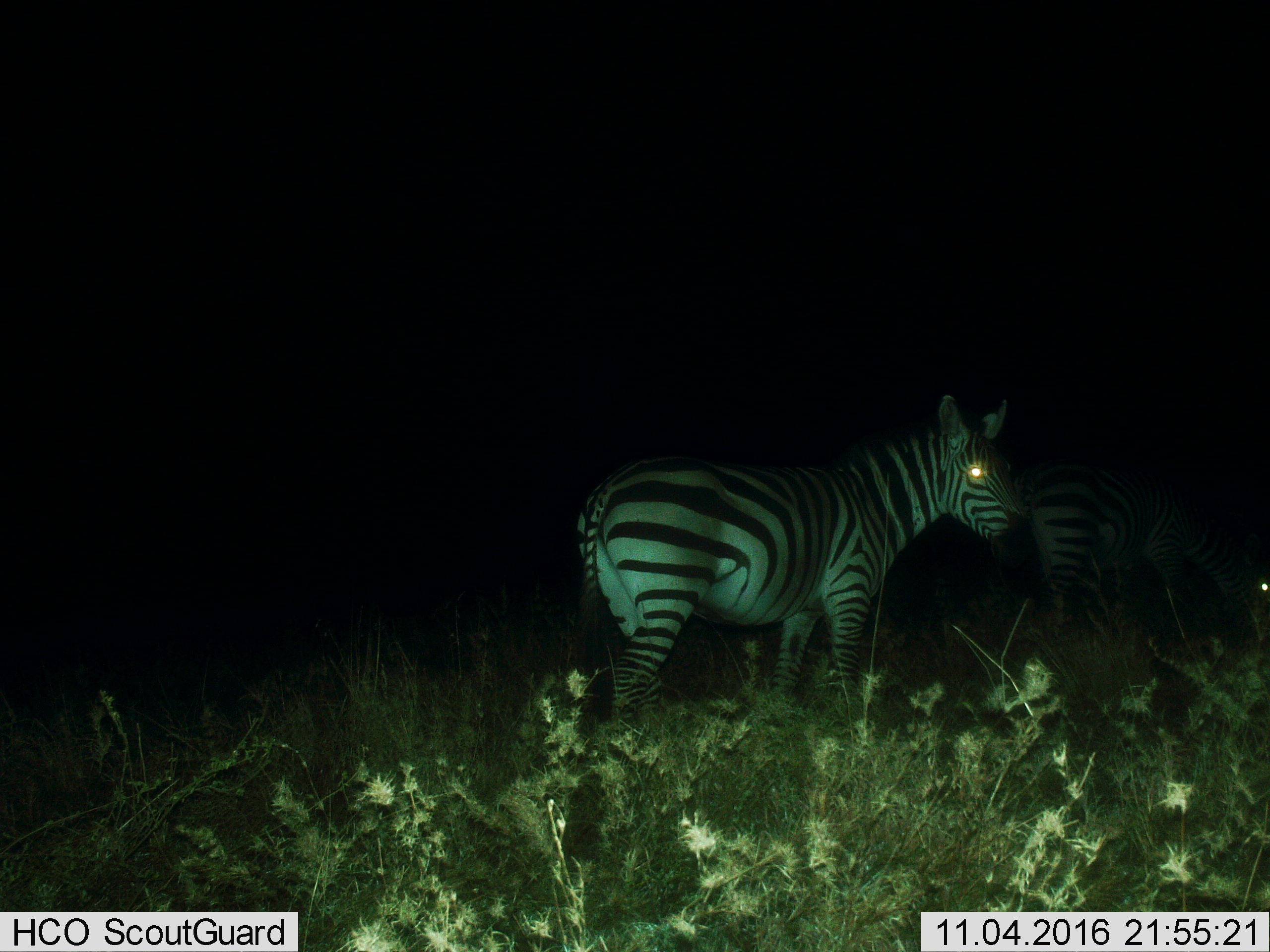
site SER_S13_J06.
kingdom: Animalia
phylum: Chordata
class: Mammalia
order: Perissodactyla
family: Equidae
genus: Equus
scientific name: Equus quagga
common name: plains zebra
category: zebraplains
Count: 2.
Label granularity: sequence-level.